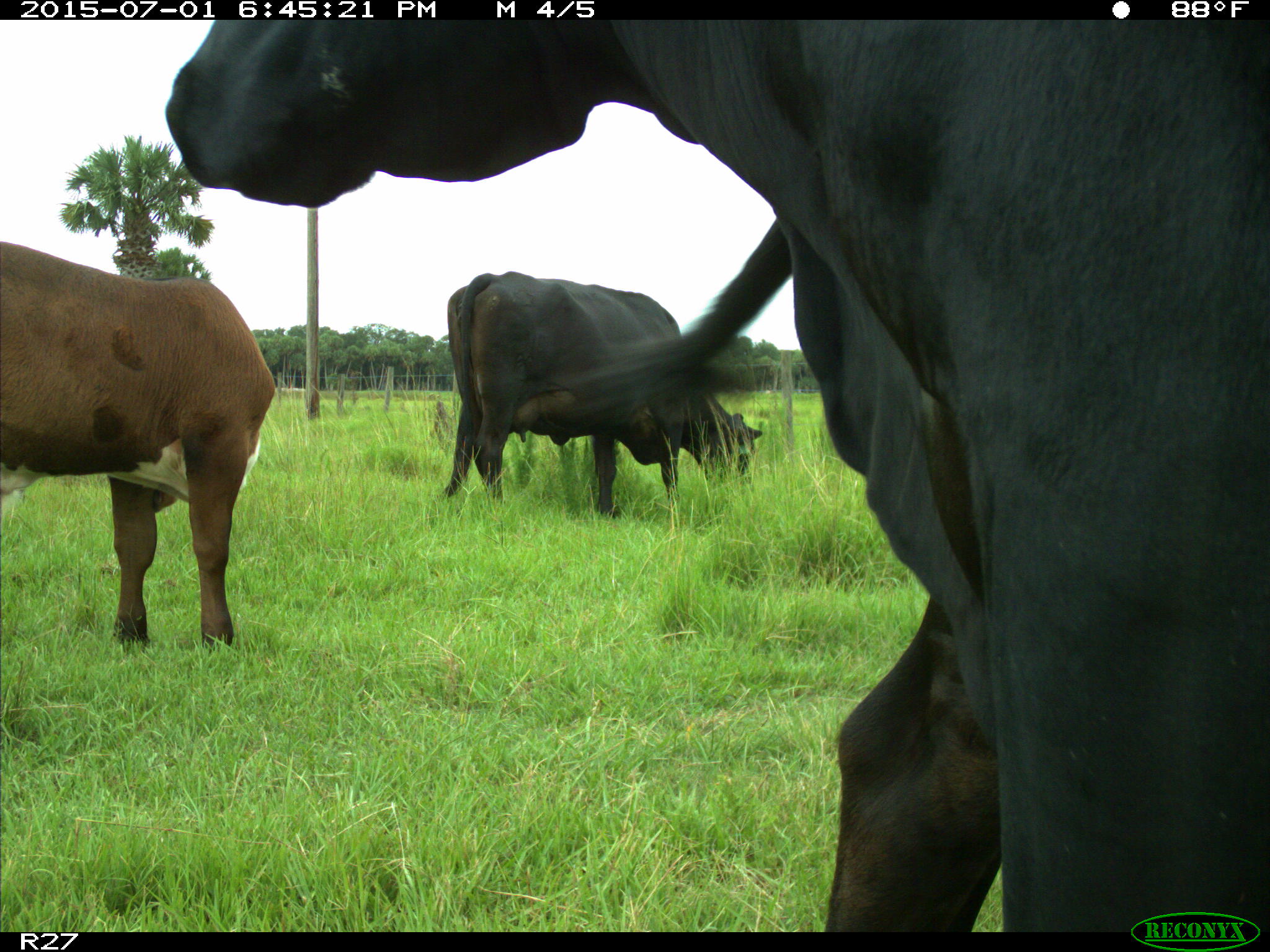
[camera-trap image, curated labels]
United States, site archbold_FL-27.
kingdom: Animalia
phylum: Chordata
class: Mammalia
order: Artiodactyla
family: Bovidae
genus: Bos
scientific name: Bos taurus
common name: domestic cow